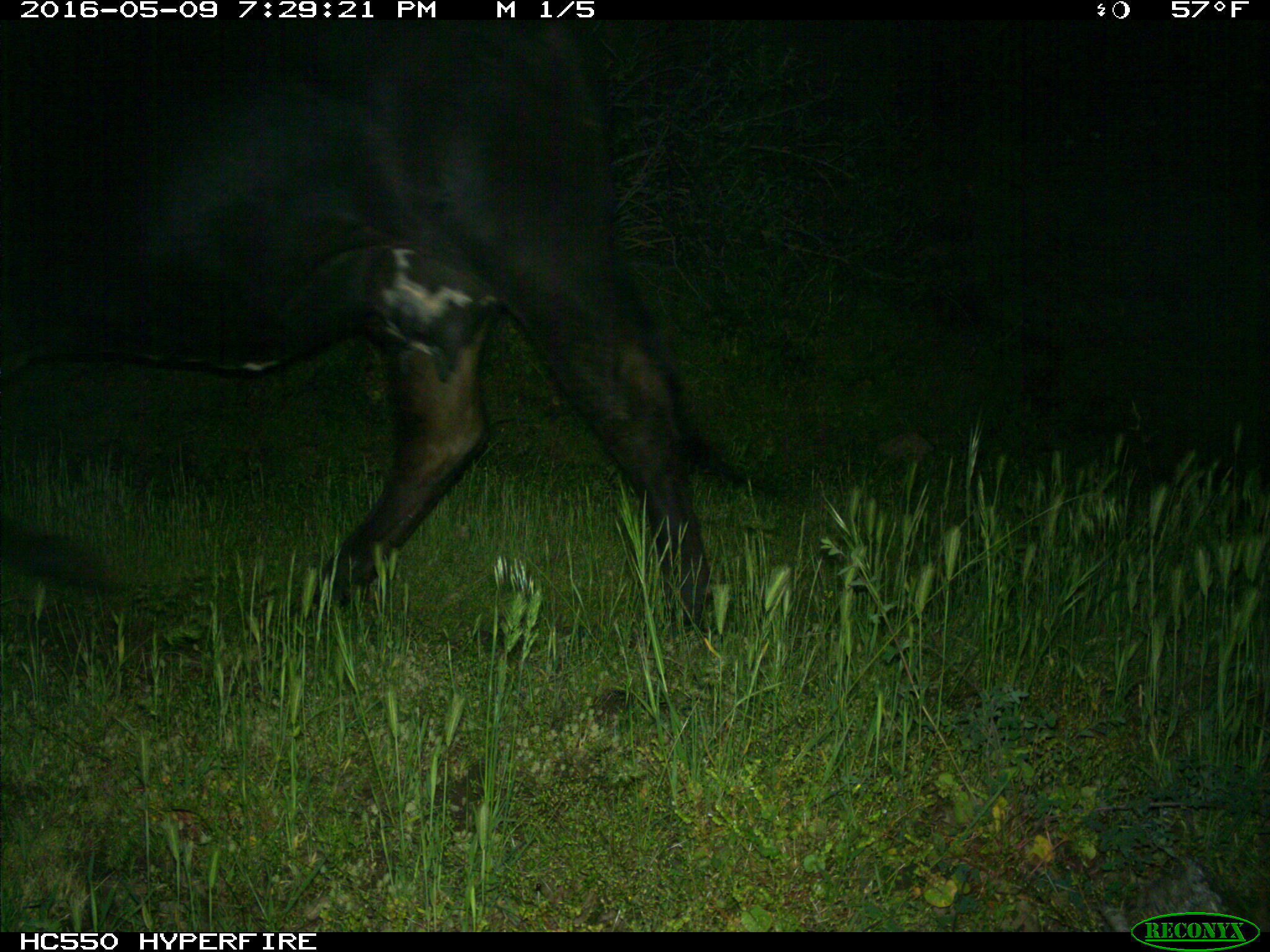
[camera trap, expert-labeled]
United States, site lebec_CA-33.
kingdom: Animalia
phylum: Chordata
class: Mammalia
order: Artiodactyla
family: Bovidae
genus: Bos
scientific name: Bos taurus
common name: domestic cow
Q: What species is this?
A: Bos taurus (domestic cow).